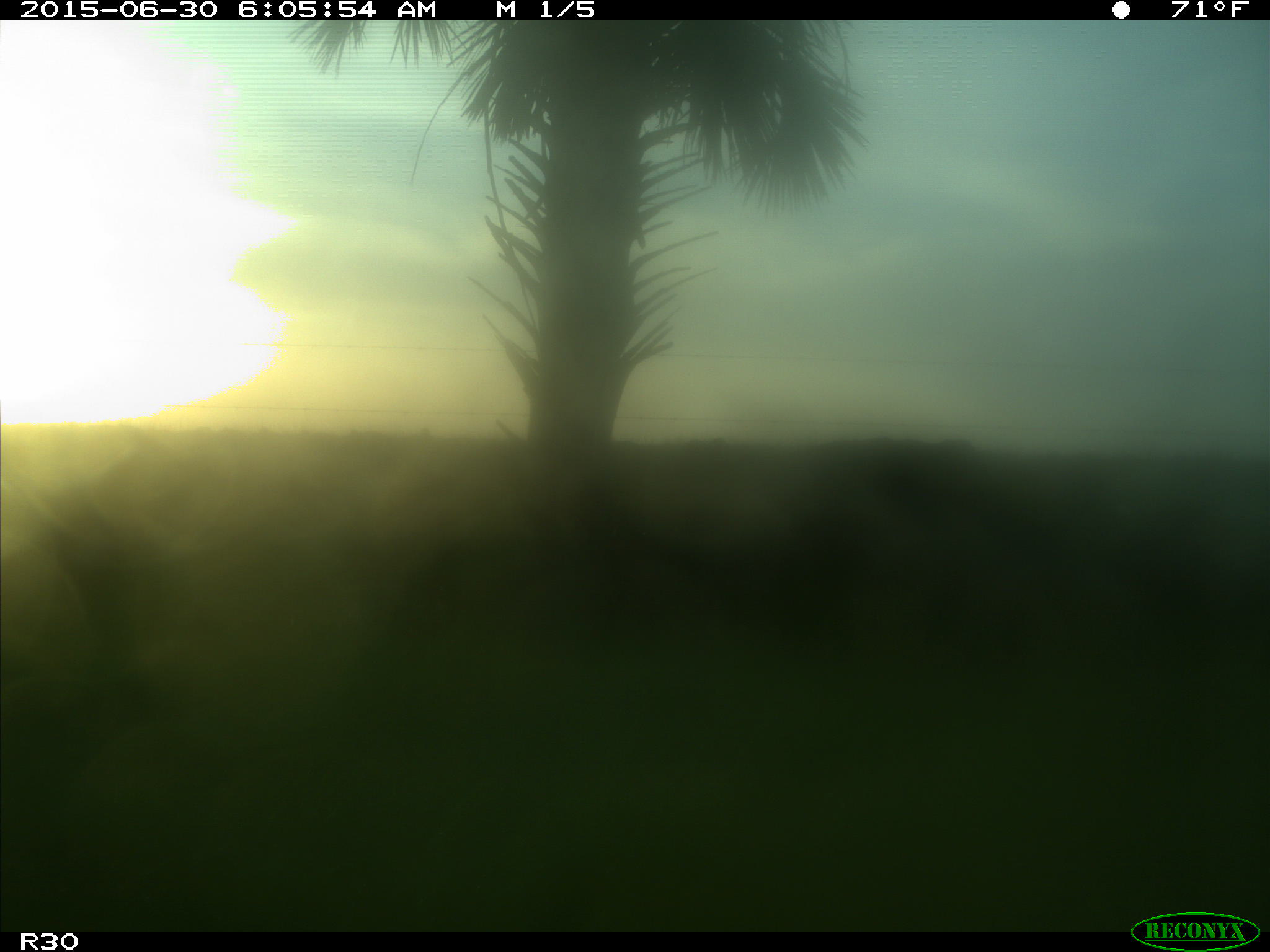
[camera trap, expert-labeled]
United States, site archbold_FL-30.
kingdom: Animalia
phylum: Chordata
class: Mammalia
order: Artiodactyla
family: Bovidae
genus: Bos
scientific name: Bos taurus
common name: domestic cow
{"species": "Bos taurus (domestic cow)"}